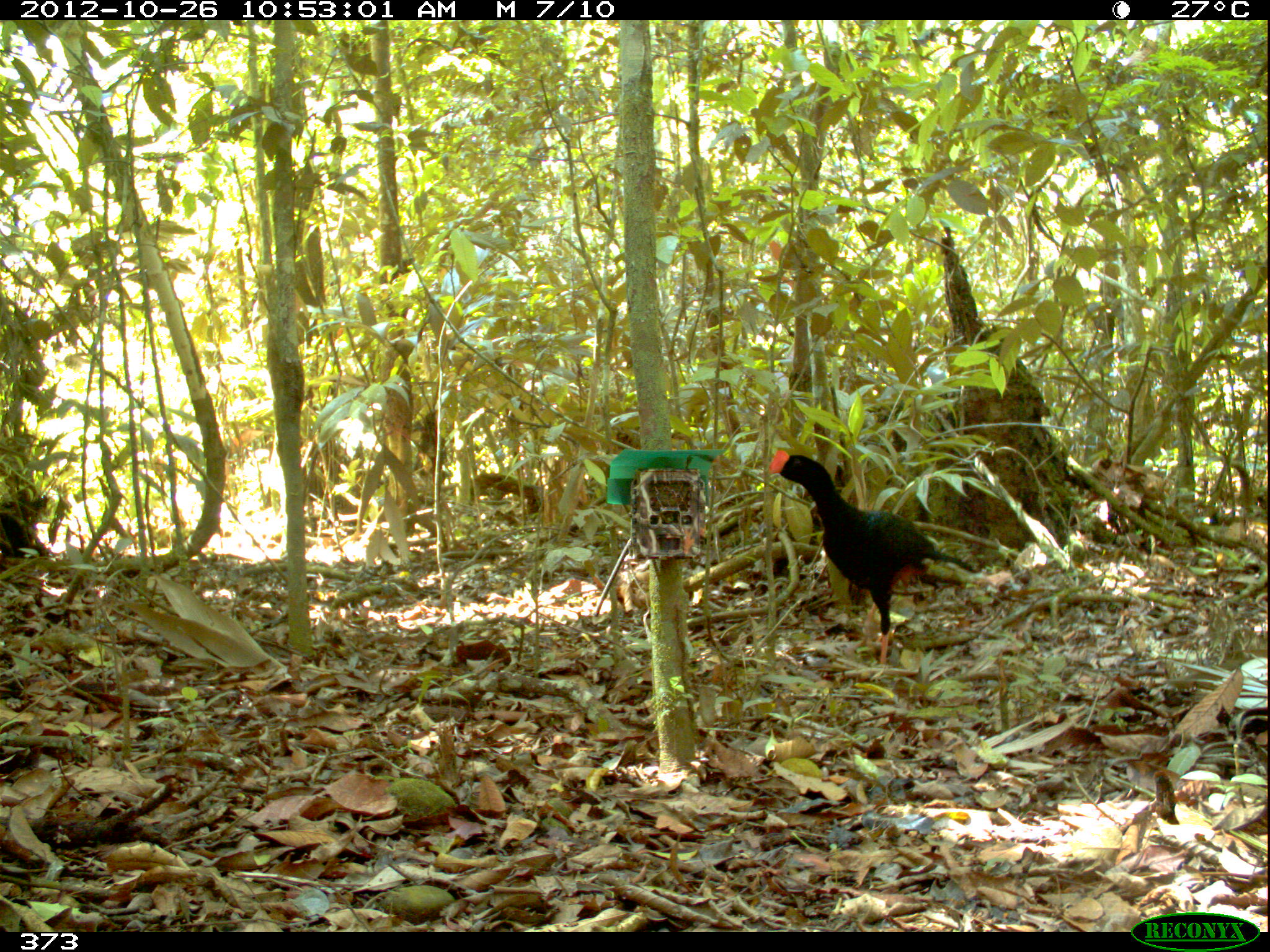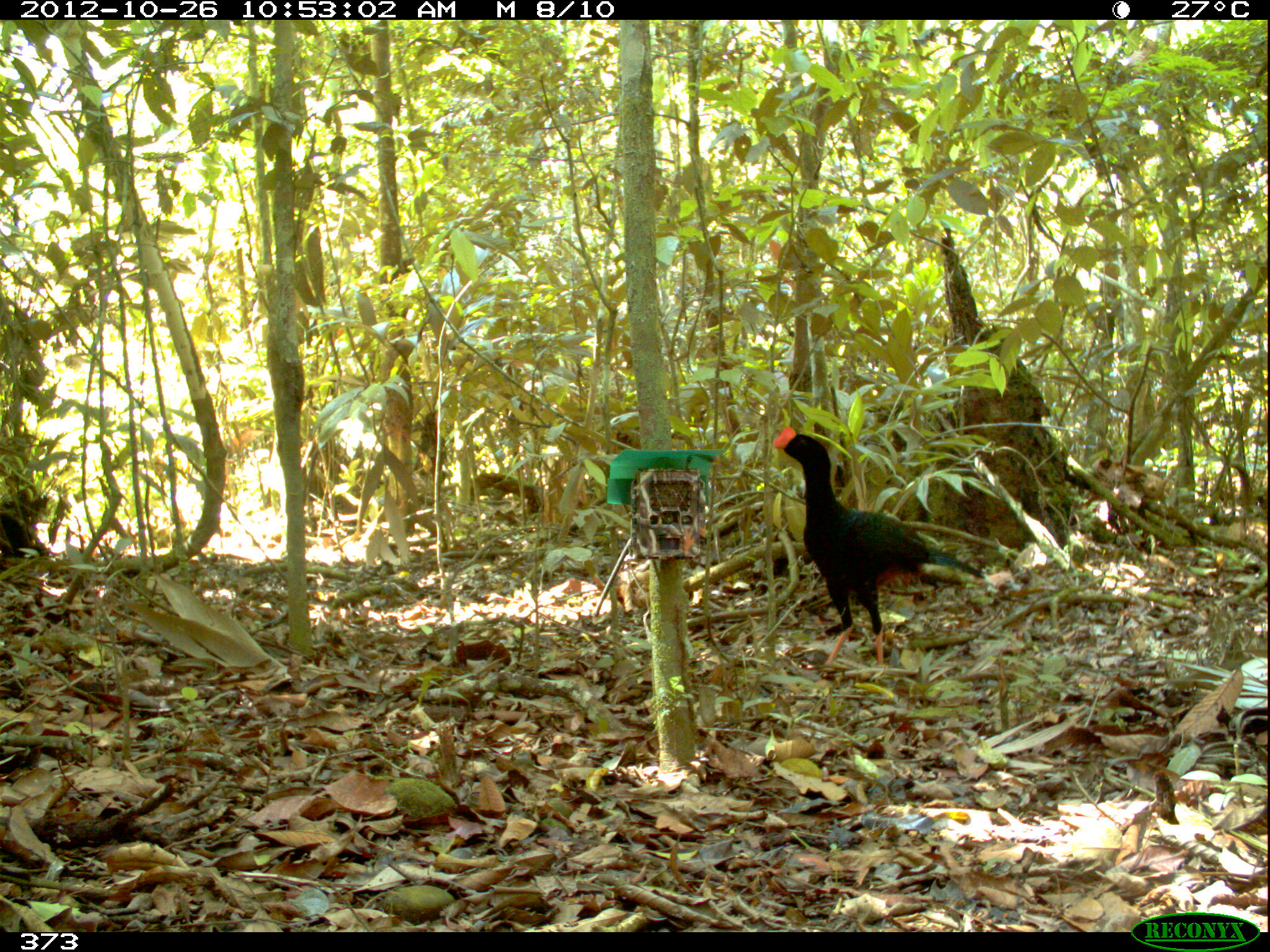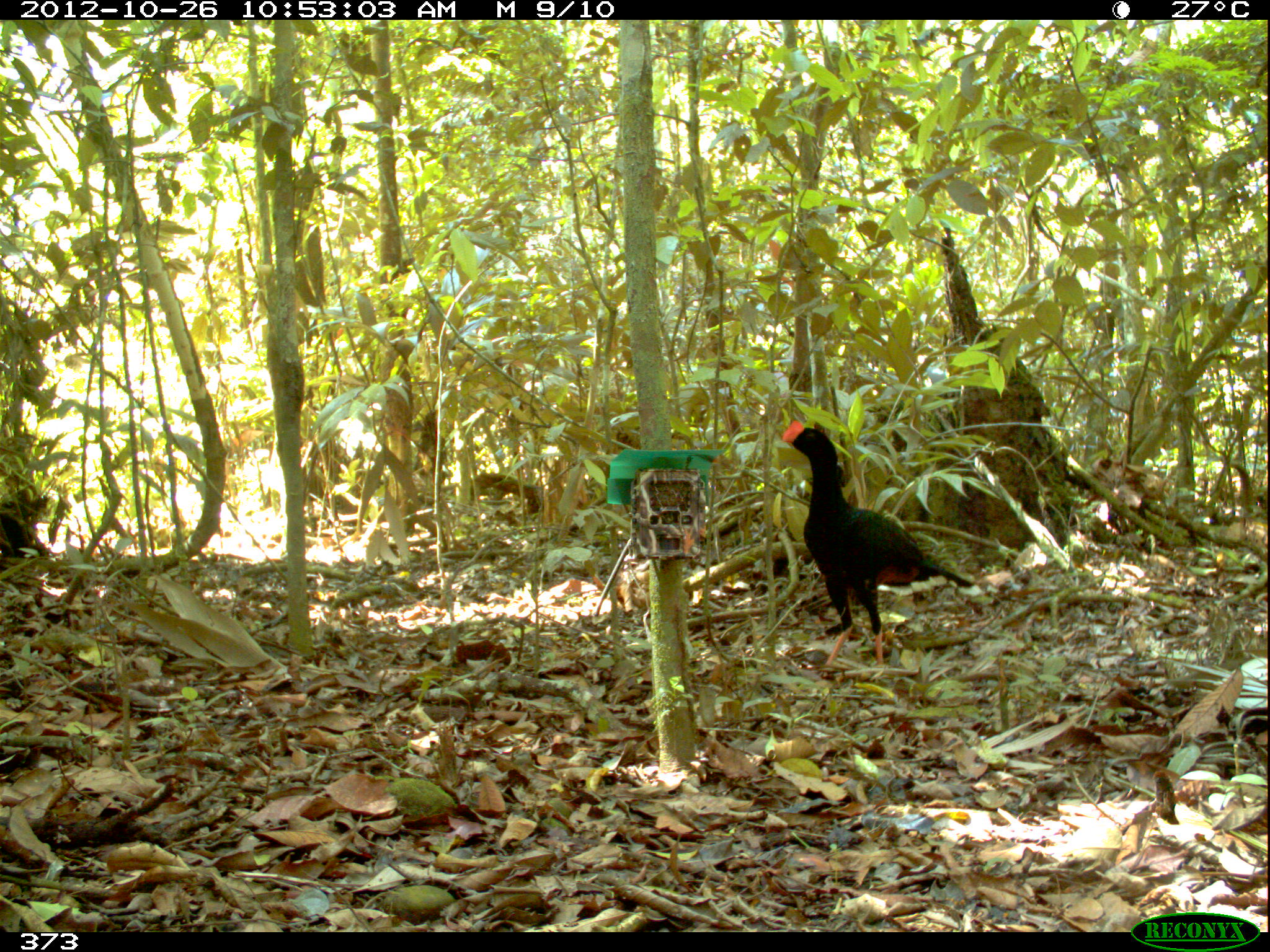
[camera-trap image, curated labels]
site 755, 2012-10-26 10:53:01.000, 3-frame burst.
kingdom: Animalia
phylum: Chordata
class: Aves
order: Galliformes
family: Cracidae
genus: Mitu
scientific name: Mitu tuberosum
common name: razor-billed curassow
Mitu tuberosum (razor-billed curassow).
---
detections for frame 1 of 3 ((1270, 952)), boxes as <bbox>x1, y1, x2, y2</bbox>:
mitu tuberosum: <bbox>764, 448, 978, 665</bbox>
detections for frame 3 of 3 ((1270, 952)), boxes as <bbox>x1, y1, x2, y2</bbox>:
mitu tuberosum: <bbox>777, 419, 974, 680</bbox>